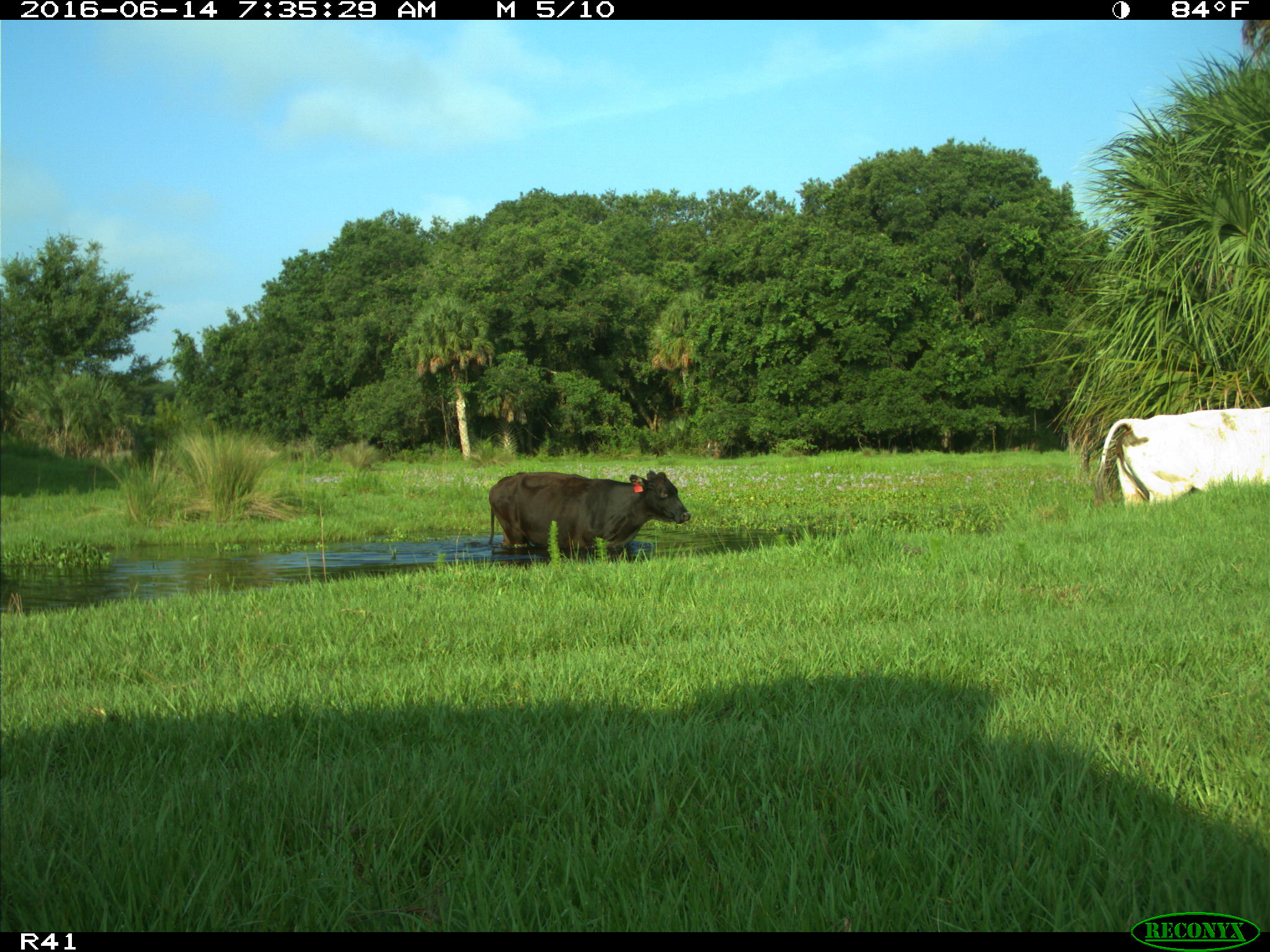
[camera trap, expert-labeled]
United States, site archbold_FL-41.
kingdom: Animalia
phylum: Chordata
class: Mammalia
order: Artiodactyla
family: Bovidae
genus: Bos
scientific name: Bos taurus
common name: domestic cow